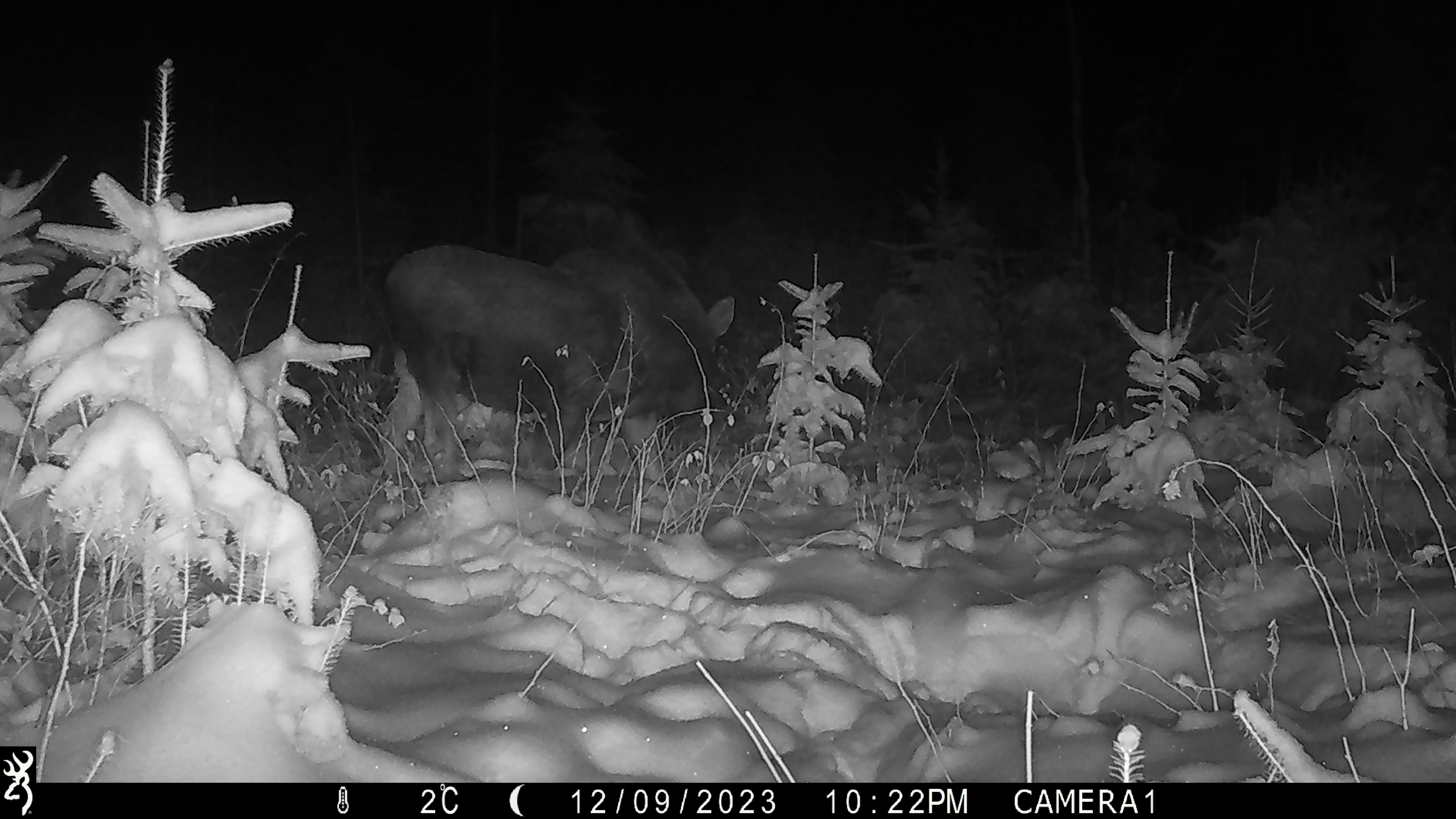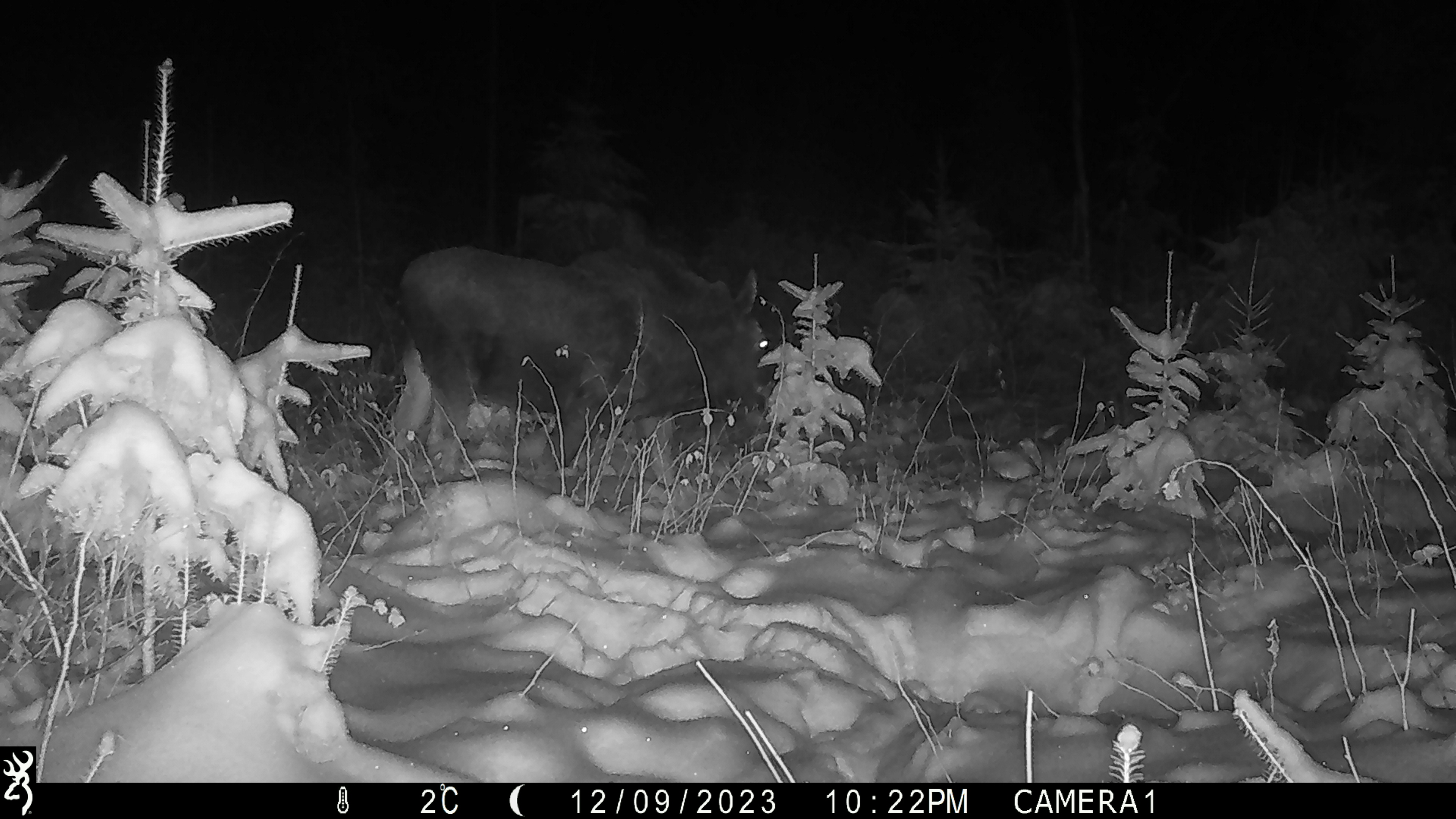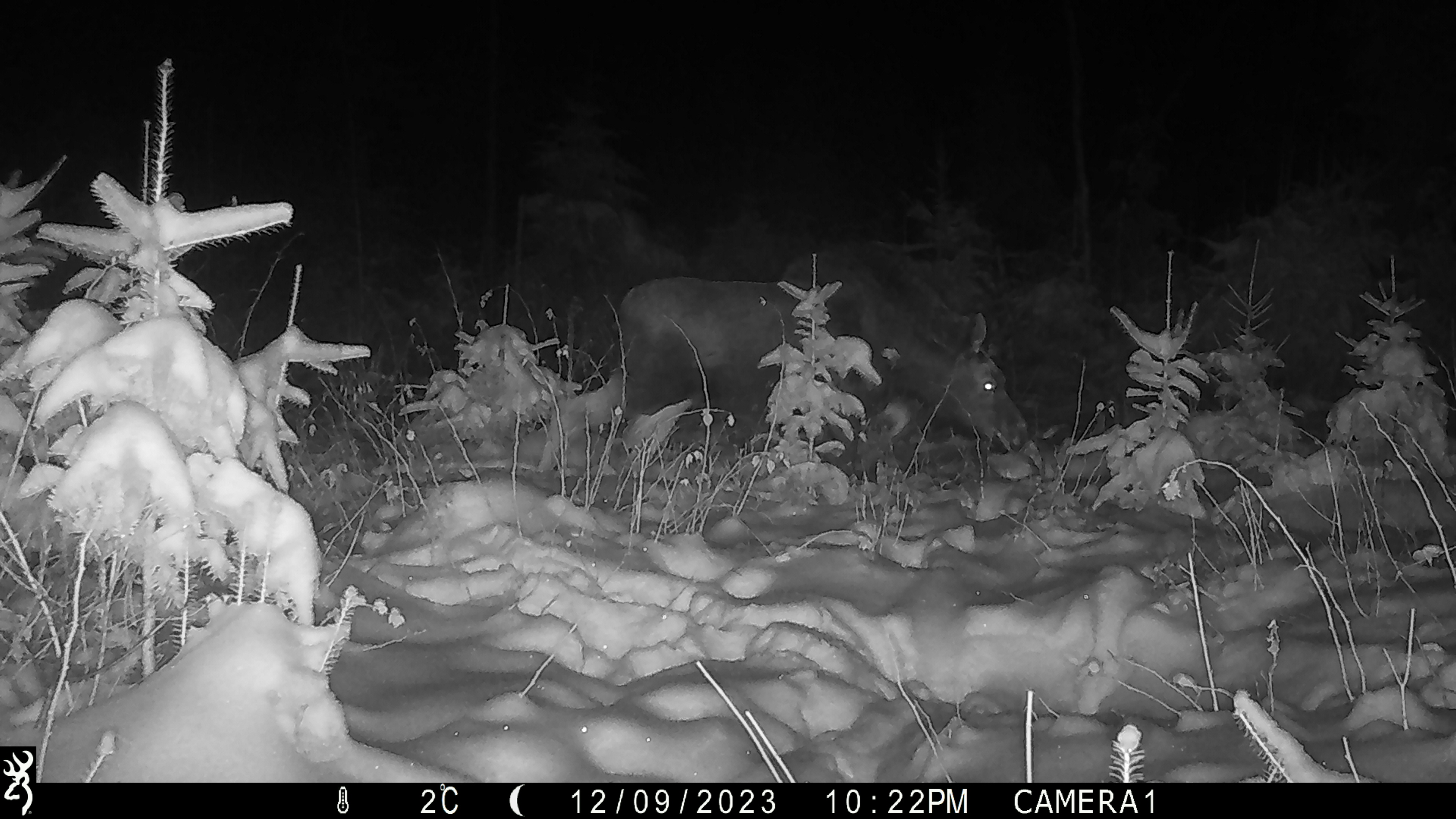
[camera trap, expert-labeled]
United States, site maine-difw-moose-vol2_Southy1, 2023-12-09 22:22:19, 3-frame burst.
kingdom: Animalia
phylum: Chordata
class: Mammalia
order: Artiodactyla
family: Cervidae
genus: Alces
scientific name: Alces alces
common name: moose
Moose (Alces alces).